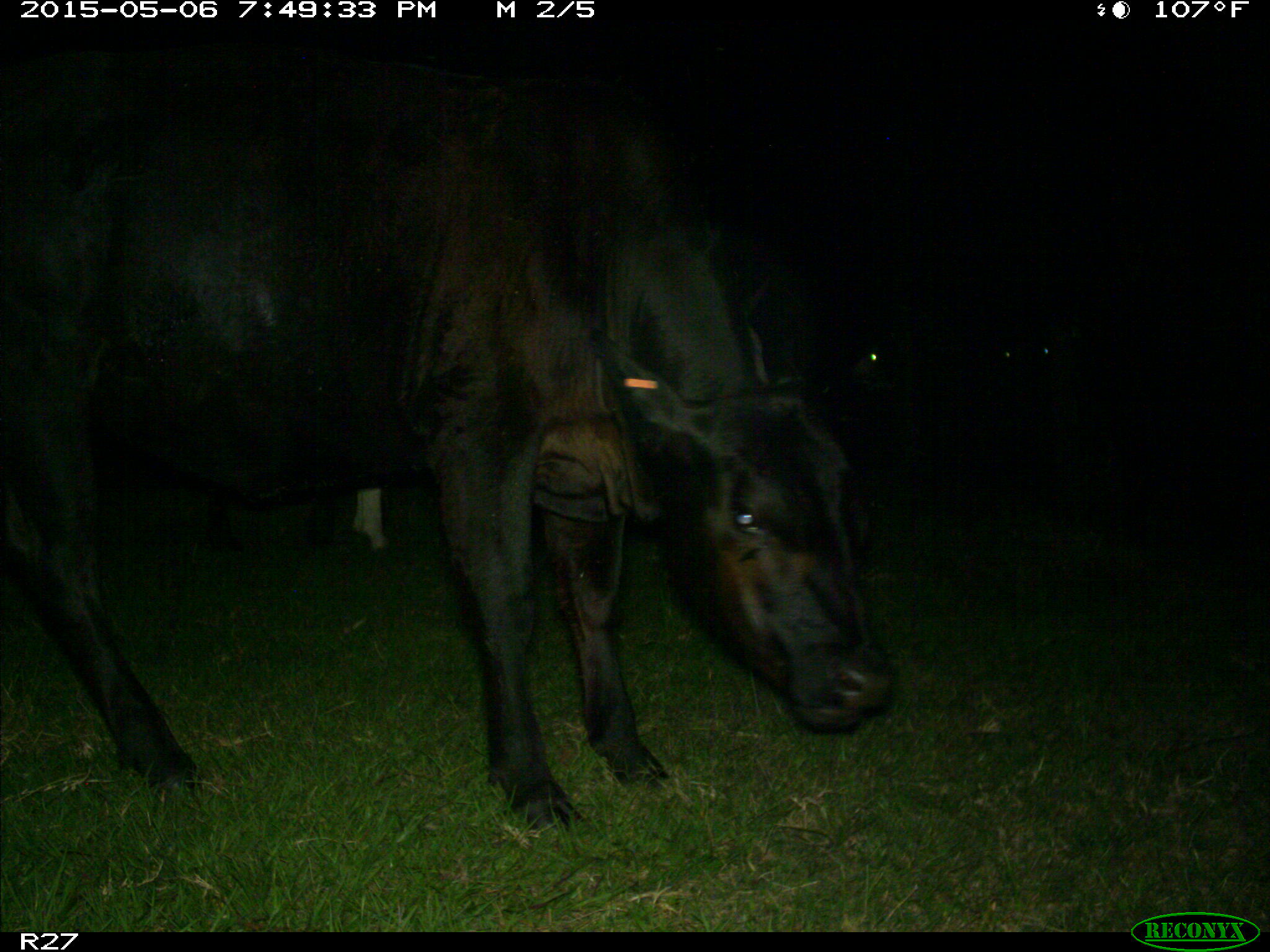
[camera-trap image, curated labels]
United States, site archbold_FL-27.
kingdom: Animalia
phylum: Chordata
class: Mammalia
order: Artiodactyla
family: Bovidae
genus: Bos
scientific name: Bos taurus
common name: domestic cow